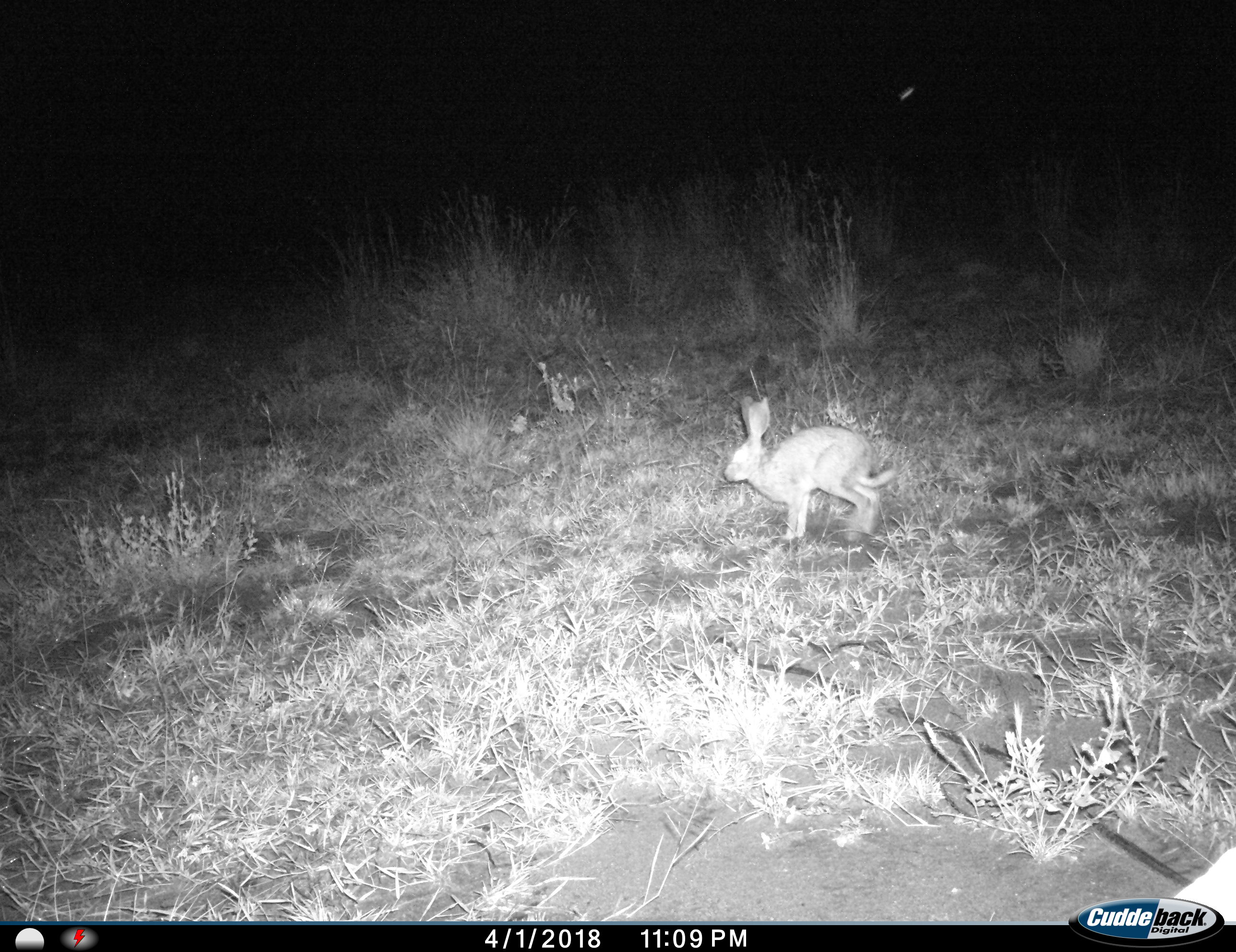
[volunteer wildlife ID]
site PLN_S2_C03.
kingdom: Animalia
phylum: Chordata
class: Mammalia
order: Lagomorpha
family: Leporidae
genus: Lepus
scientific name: Lepus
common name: hare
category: hareunknown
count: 1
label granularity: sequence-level